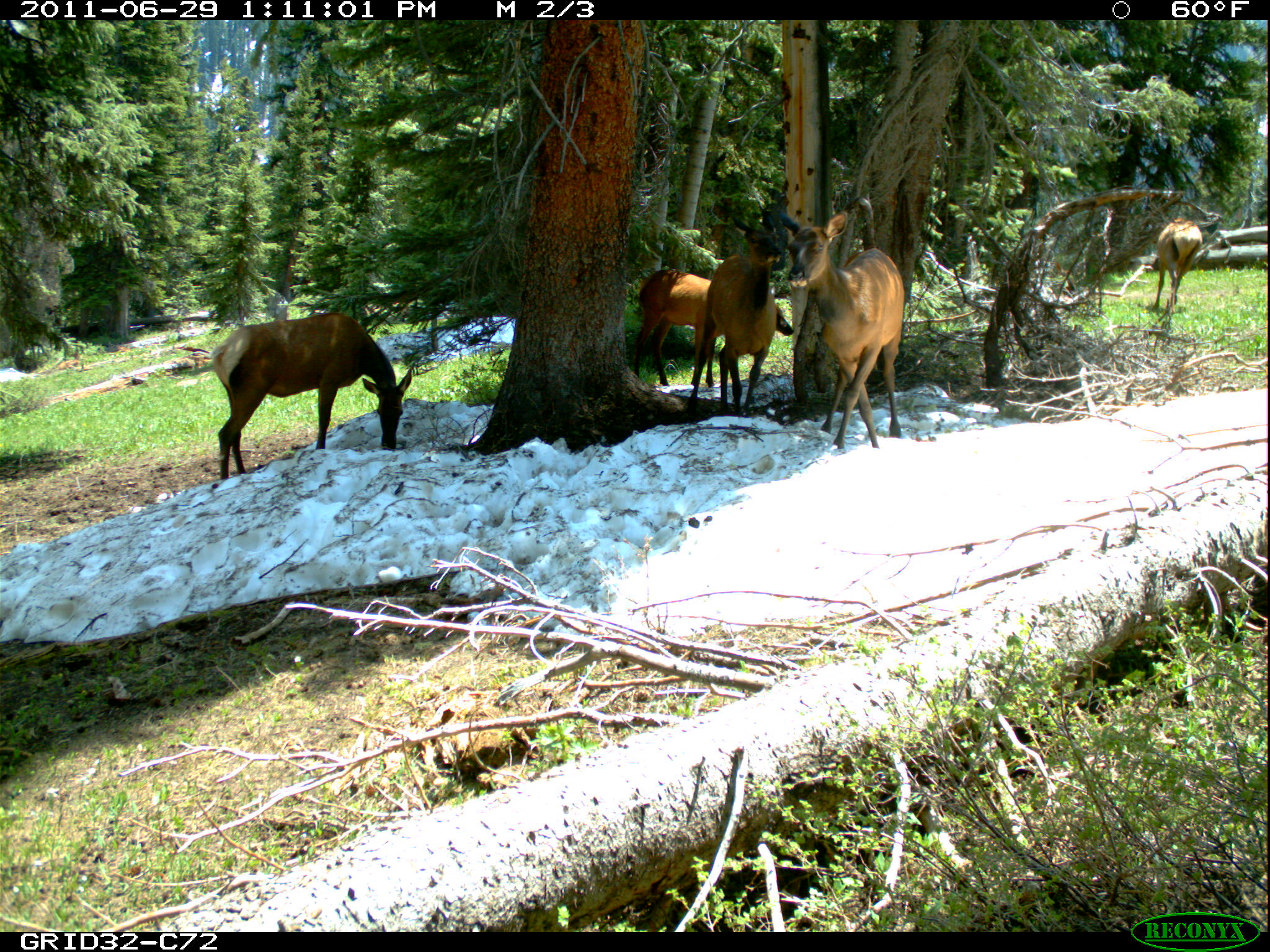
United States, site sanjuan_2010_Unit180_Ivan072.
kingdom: Animalia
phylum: Chordata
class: Mammalia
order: Artiodactyla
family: Cervidae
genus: Cervus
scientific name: Cervus elaphus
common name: red deer